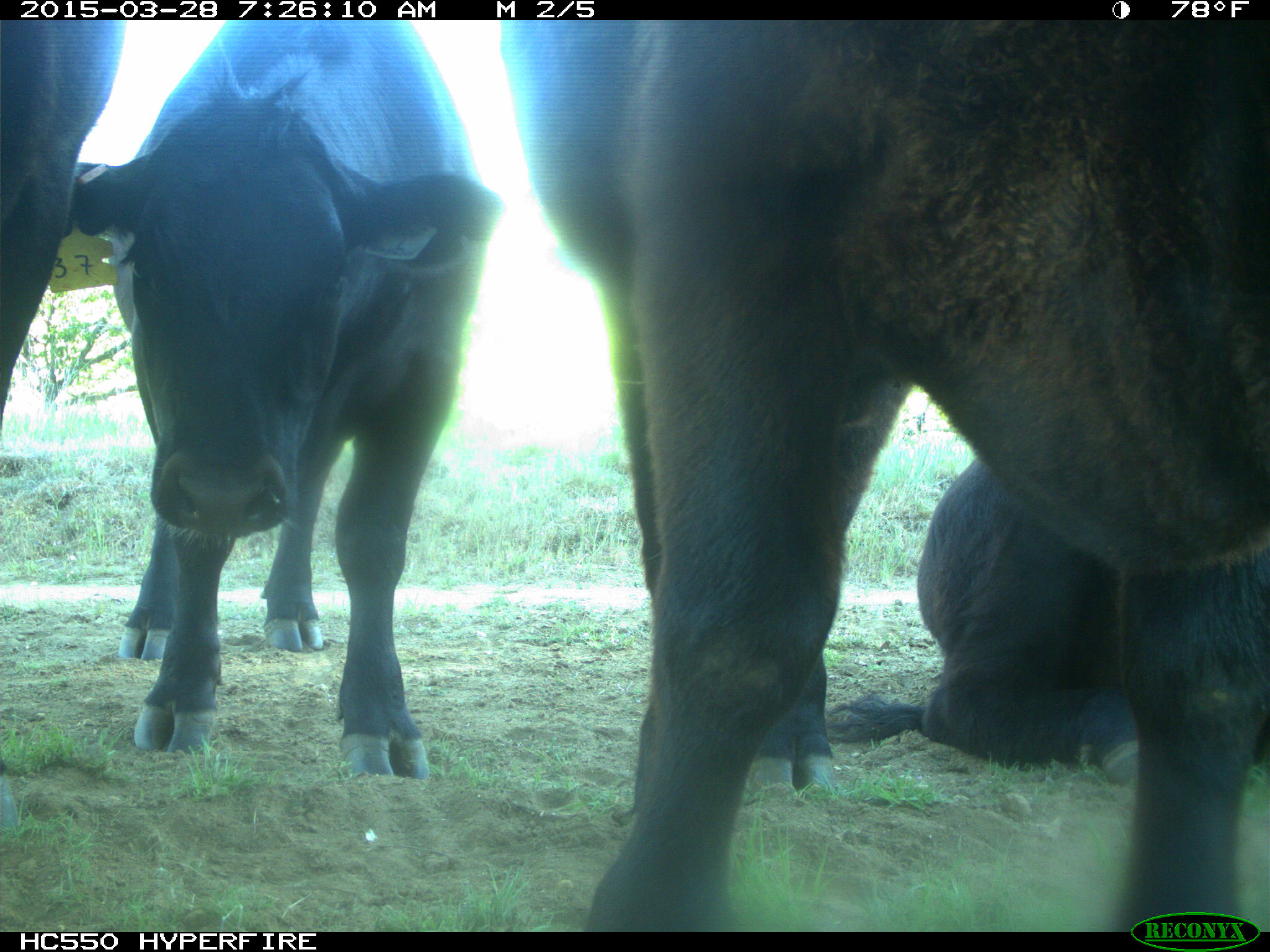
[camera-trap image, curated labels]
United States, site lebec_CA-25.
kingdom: Animalia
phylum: Chordata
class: Mammalia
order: Artiodactyla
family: Bovidae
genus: Bos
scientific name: Bos taurus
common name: domestic cow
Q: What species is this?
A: Bos taurus (domestic cow).